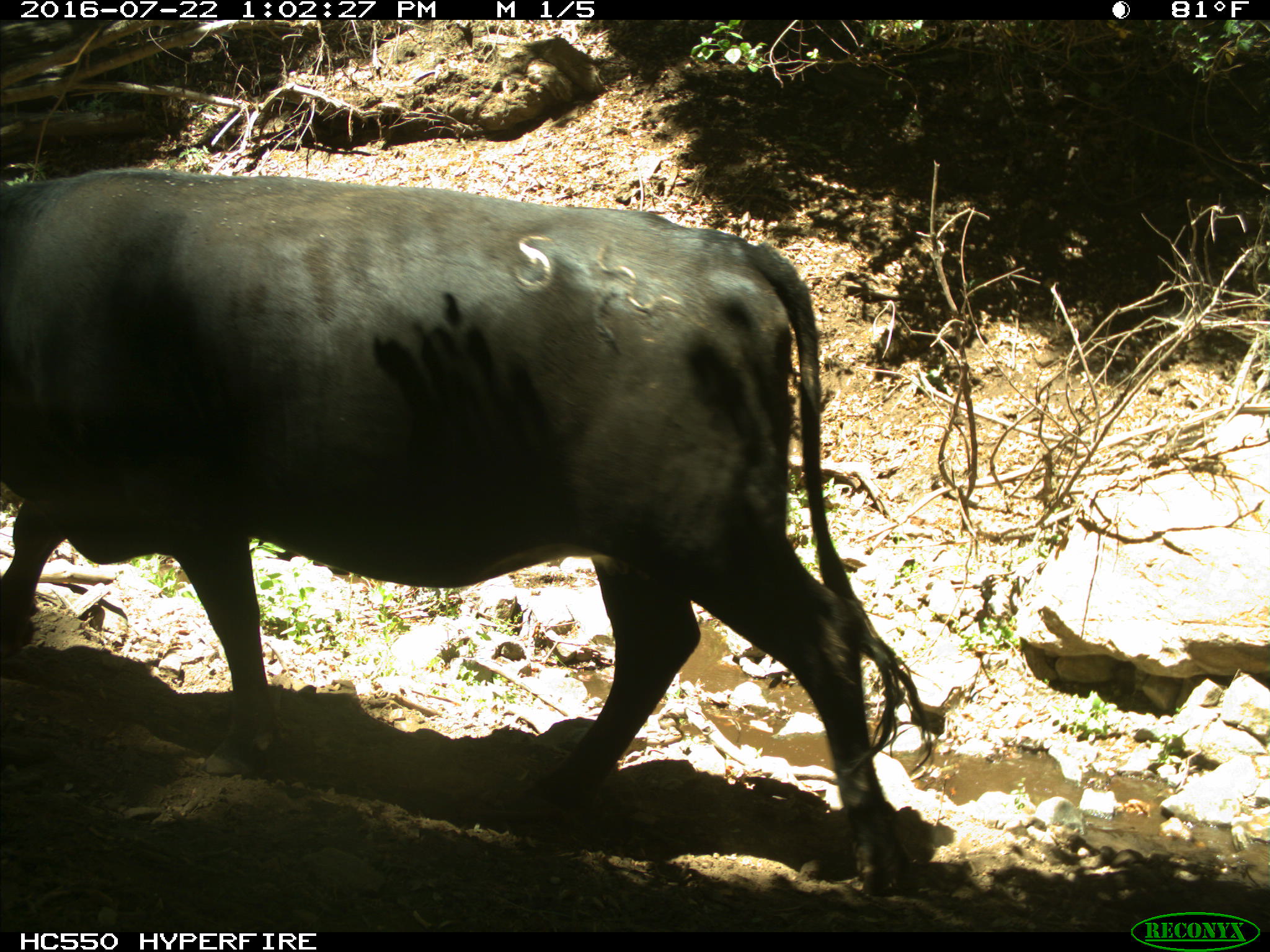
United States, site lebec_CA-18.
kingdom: Animalia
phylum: Chordata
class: Mammalia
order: Artiodactyla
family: Bovidae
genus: Bos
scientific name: Bos taurus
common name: domestic cow